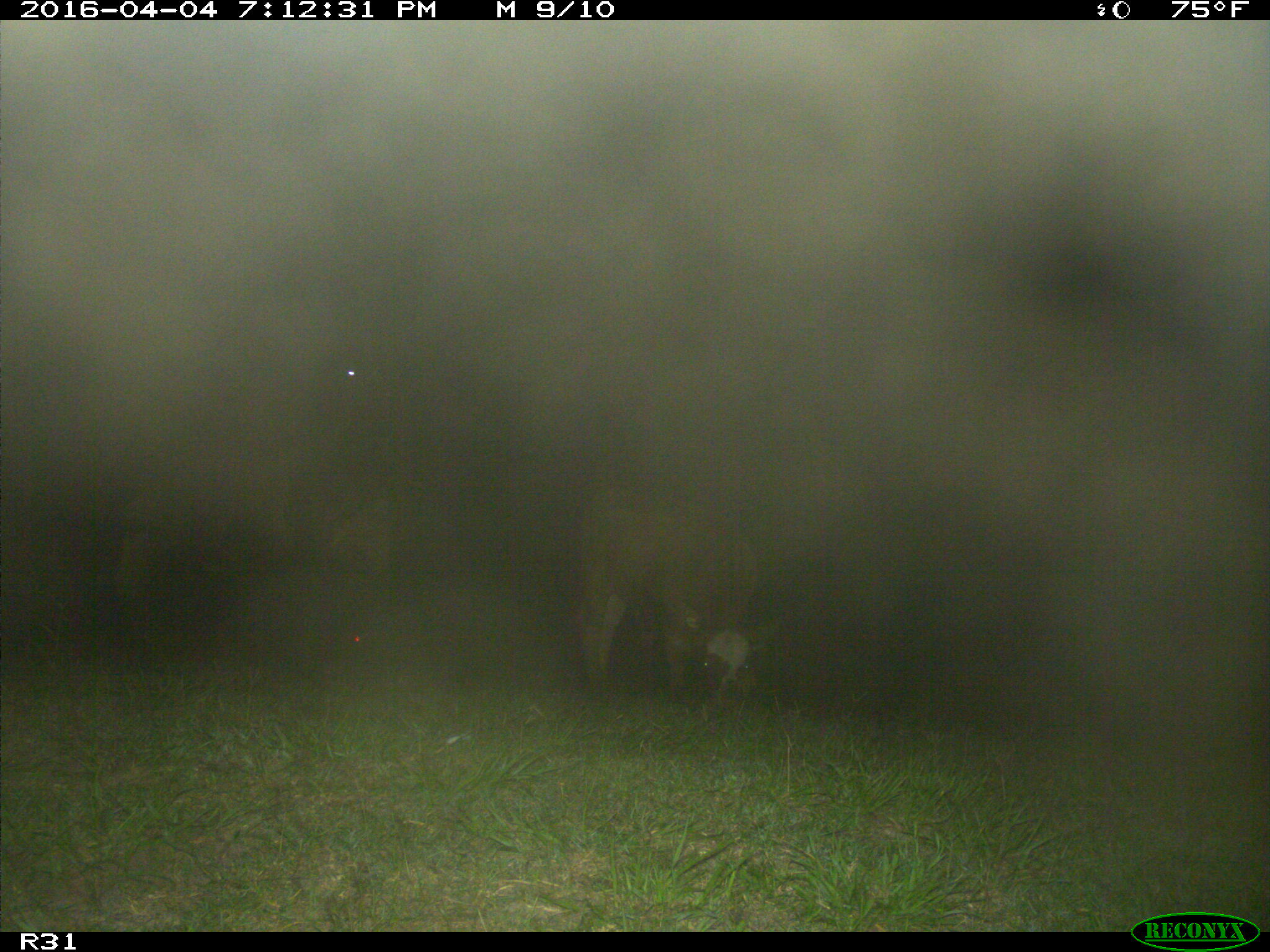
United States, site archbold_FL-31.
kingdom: Animalia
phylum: Chordata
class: Mammalia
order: Artiodactyla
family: Bovidae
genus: Bos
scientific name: Bos taurus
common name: domestic cow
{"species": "Bos taurus (domestic cow)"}